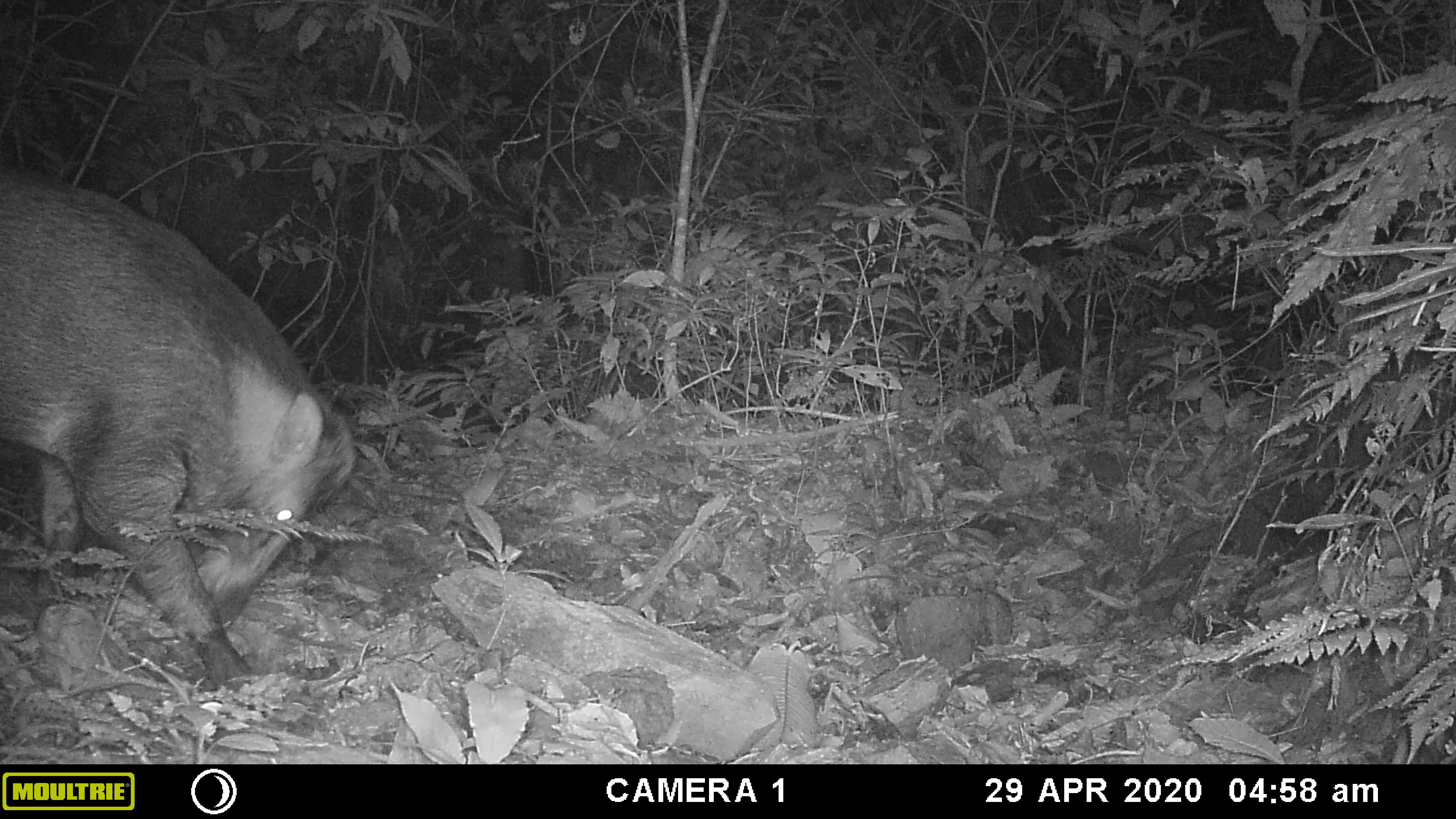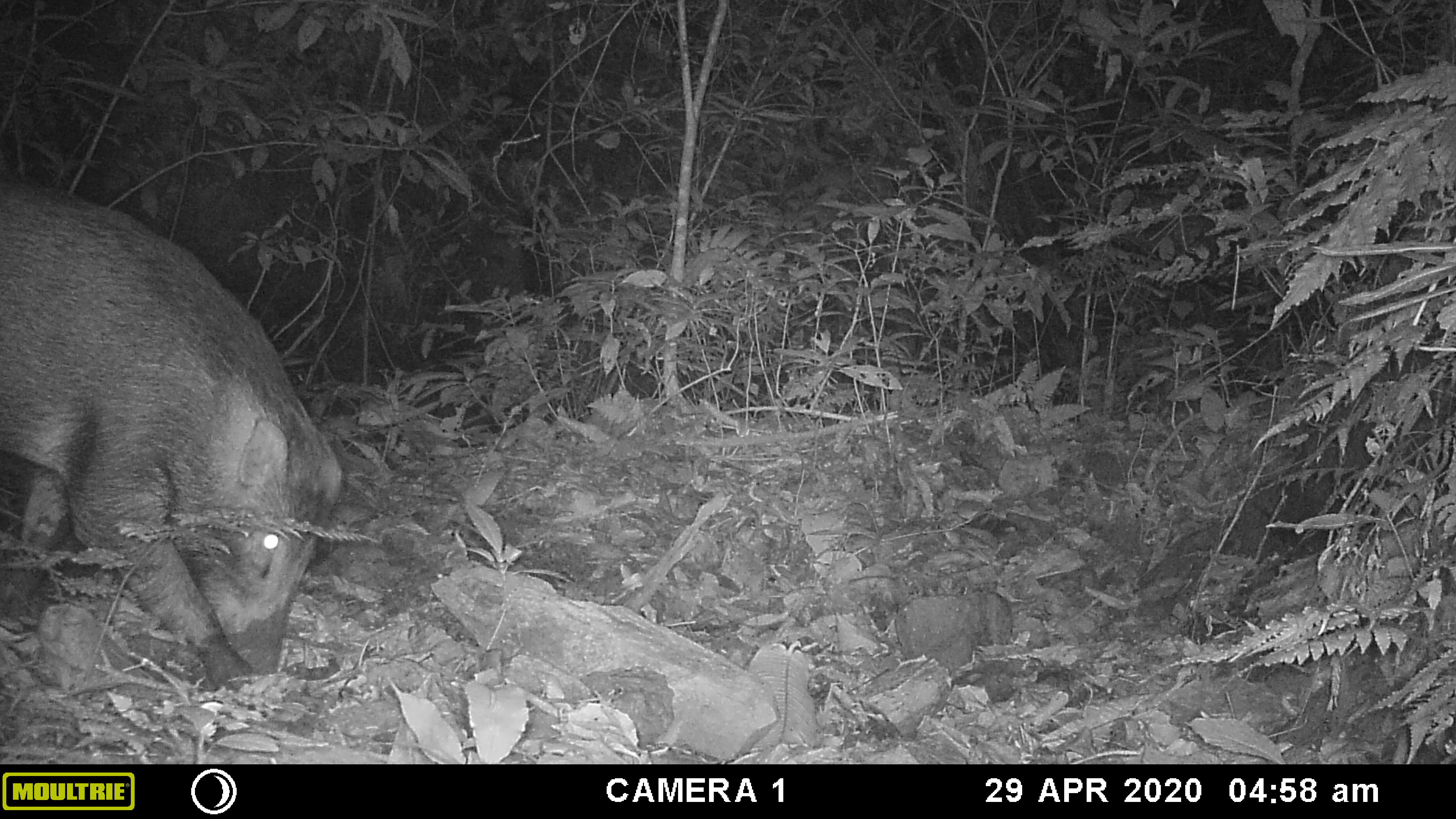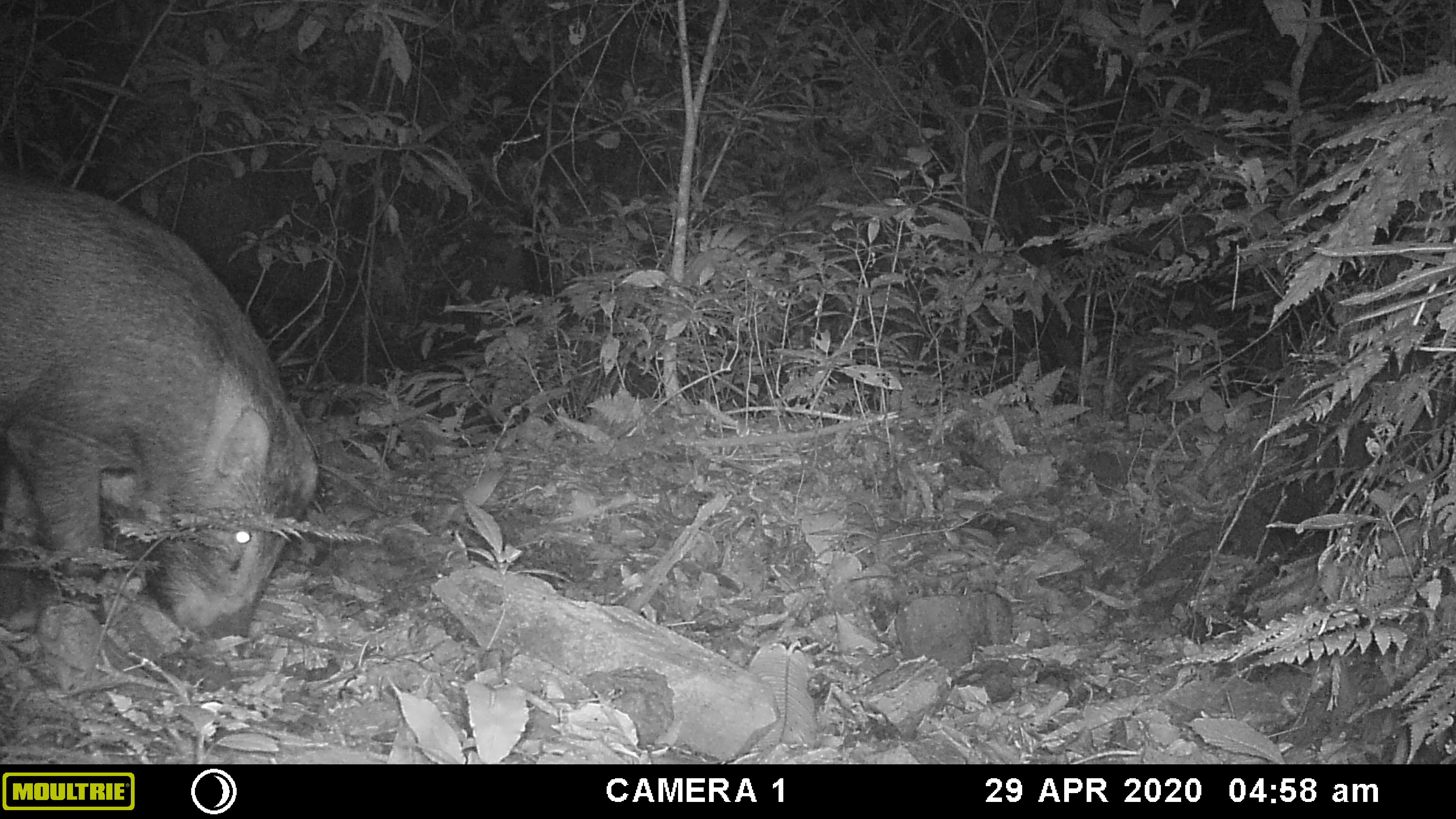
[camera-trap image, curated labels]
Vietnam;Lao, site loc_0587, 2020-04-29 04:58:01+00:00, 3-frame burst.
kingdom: Animalia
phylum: Chordata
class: Mammalia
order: Artiodactyla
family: Suidae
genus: Sus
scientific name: Sus scrofa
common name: eurasian wild pig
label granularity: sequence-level